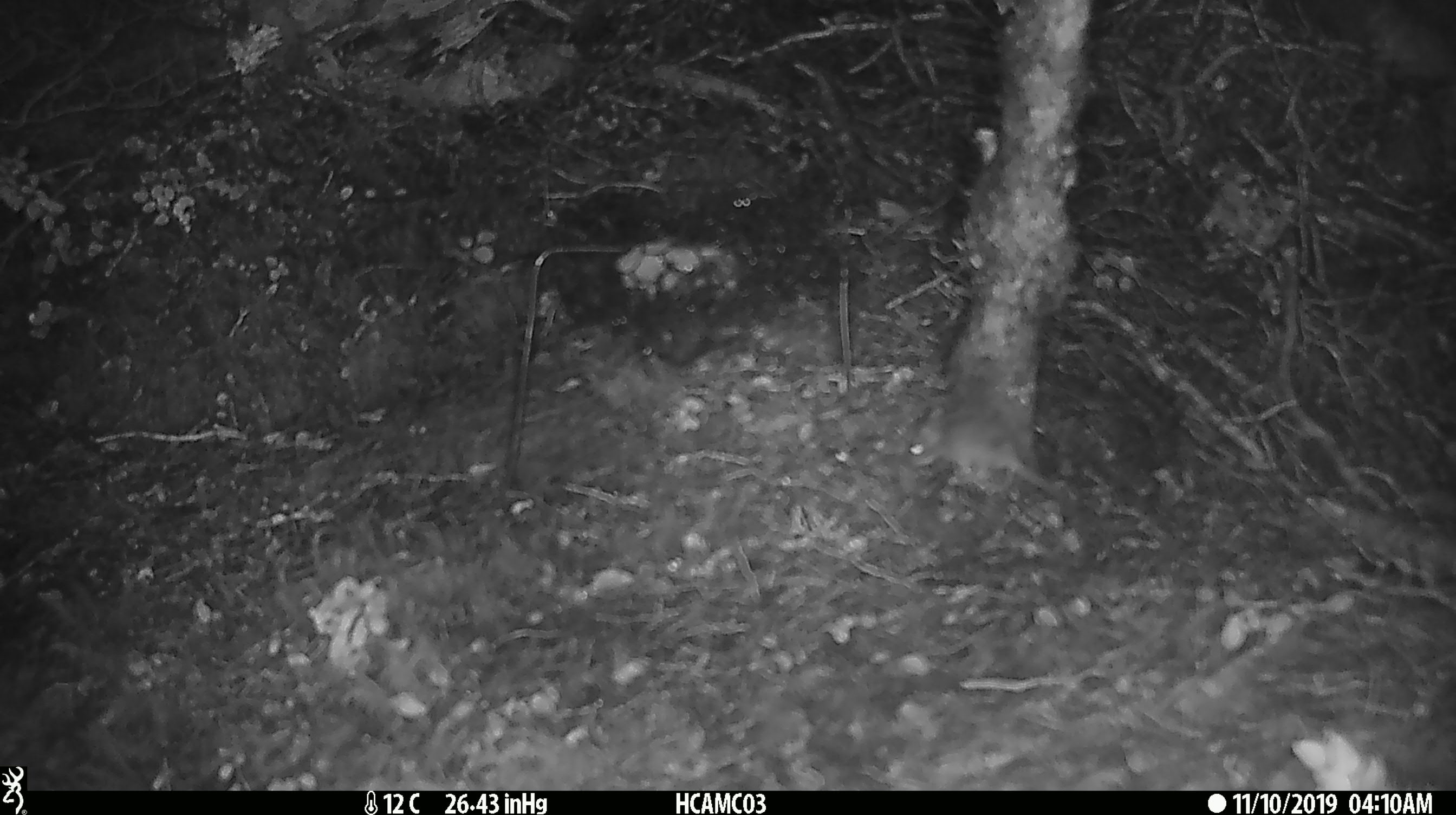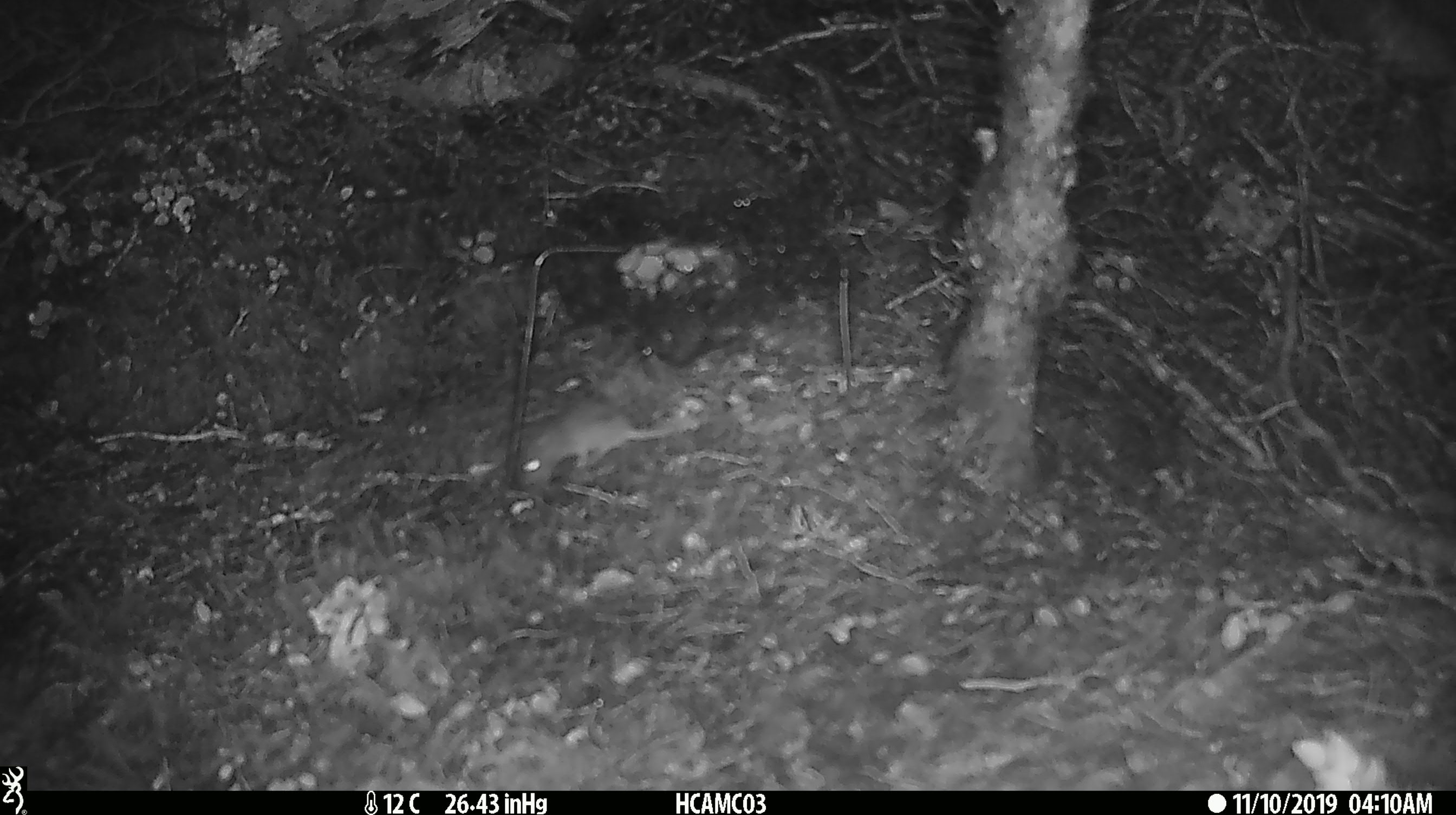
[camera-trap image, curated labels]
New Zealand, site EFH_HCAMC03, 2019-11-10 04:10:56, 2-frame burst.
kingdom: Animalia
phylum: Chordata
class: Mammalia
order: Rodentia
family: Muridae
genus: Mus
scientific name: Mus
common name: mouse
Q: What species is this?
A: Mouse (Mus).